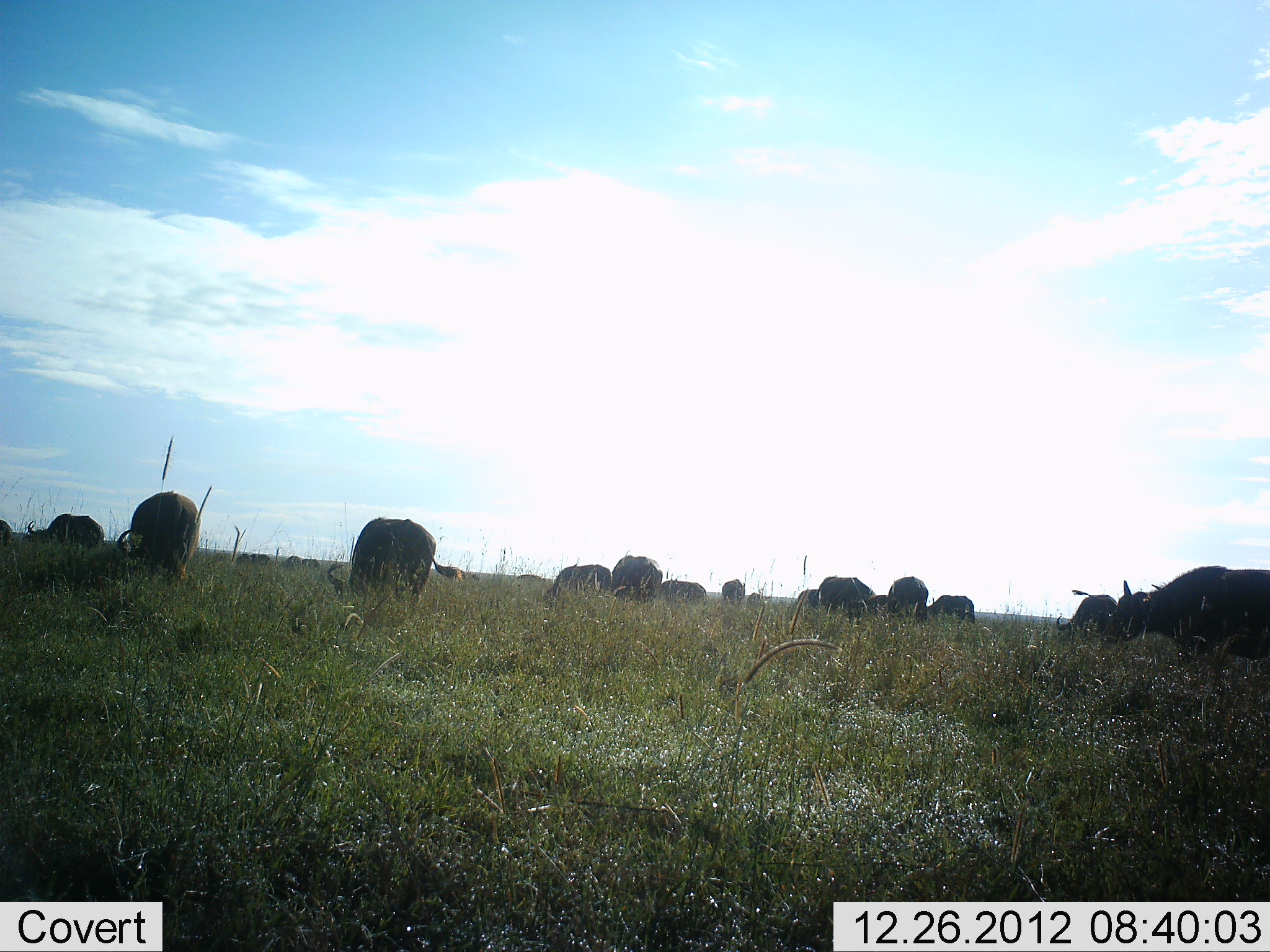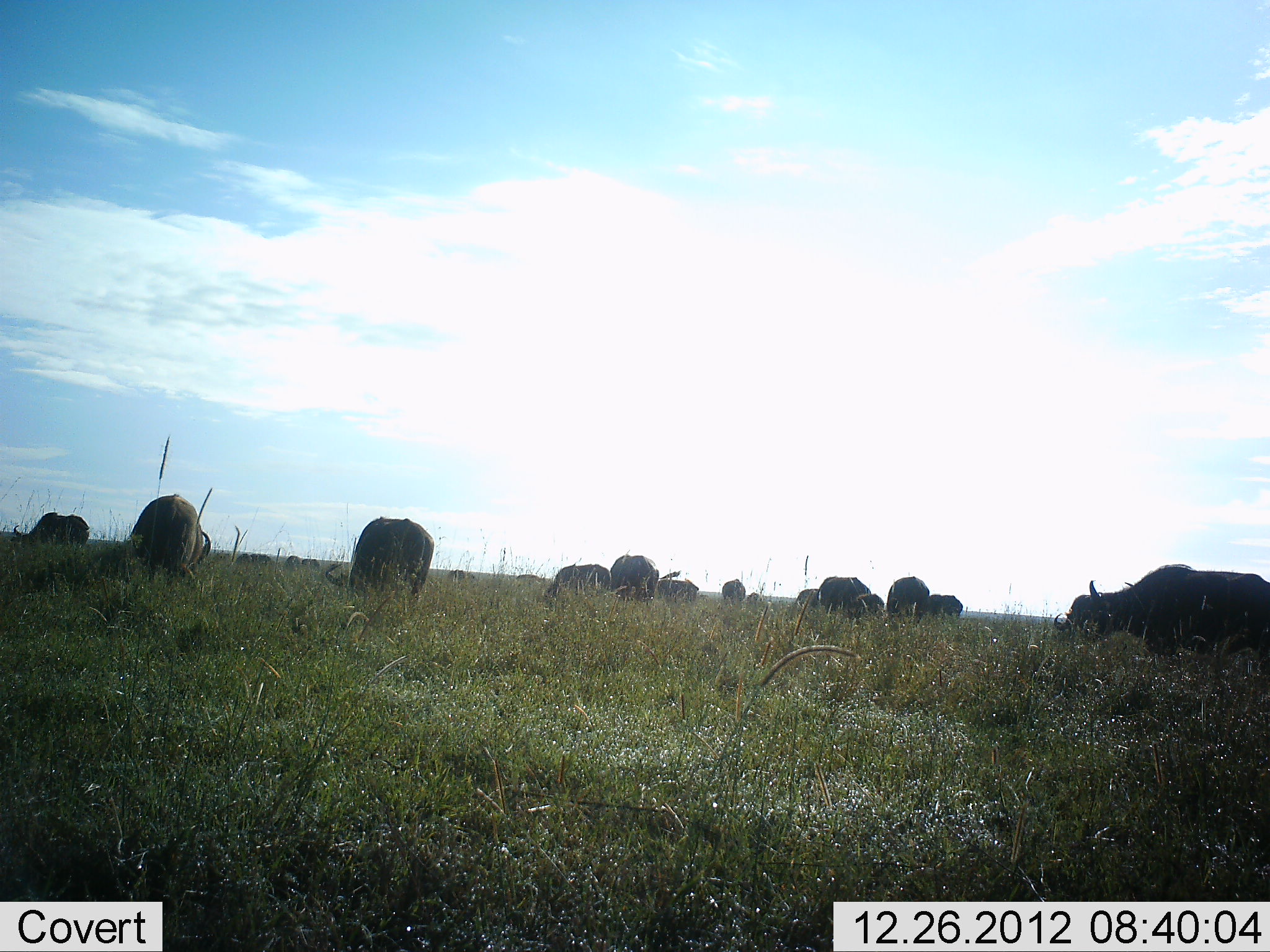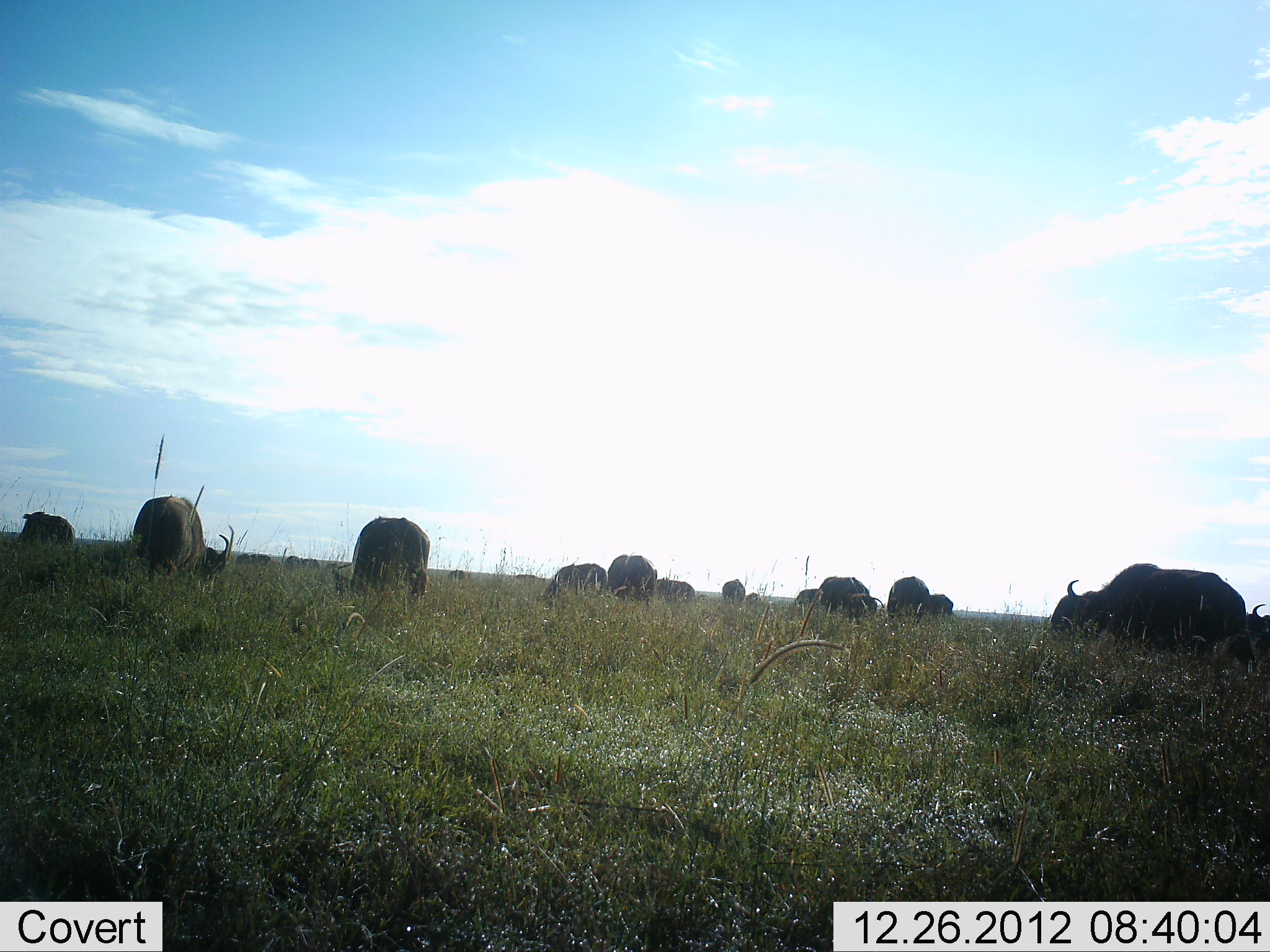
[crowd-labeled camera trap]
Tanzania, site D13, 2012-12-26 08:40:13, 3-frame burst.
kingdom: Animalia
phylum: Chordata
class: Mammalia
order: Artiodactyla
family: Bovidae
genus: Syncerus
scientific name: Syncerus caffer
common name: cape buffalo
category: buffalo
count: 11-50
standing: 33%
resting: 0%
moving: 33%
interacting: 0%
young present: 17%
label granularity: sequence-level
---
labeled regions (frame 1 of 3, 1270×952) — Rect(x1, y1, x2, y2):
animal: Rect(1117, 565, 1270, 658); Rect(326, 518, 462, 599); Rect(1178, 569, 1270, 655); Rect(118, 491, 202, 578); Rect(1056, 589, 1117, 642); Rect(816, 577, 873, 624); Rect(27, 513, 104, 546); Rect(612, 555, 662, 600); Rect(552, 565, 611, 597); Rect(890, 576, 929, 619); Rect(925, 595, 974, 619); Rect(1118, 580, 1134, 631); Rect(866, 594, 889, 612)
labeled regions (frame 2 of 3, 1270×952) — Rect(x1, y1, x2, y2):
animal: Rect(1089, 565, 1202, 643); Rect(326, 517, 434, 597); Rect(130, 494, 211, 576); Rect(1183, 573, 1240, 654); Rect(1142, 575, 1189, 659); Rect(1224, 574, 1270, 659); Rect(611, 555, 682, 600); Rect(10, 513, 90, 547); Rect(544, 563, 610, 599); Rect(818, 576, 871, 614); Rect(887, 576, 929, 622); Rect(1055, 594, 1090, 638); Rect(658, 579, 699, 602); Rect(929, 594, 963, 618); Rect(722, 579, 746, 601)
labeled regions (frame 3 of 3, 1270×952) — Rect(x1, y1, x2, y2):
animal: Rect(1108, 569, 1257, 667); Rect(334, 516, 432, 610); Rect(133, 496, 235, 580); Rect(1081, 563, 1162, 630); Rect(544, 564, 607, 599); Rect(16, 511, 76, 543); Rect(887, 576, 929, 620); Rect(824, 578, 872, 612); Rect(1051, 580, 1084, 627); Rect(627, 556, 657, 601); Rect(1251, 604, 1270, 652); Rect(657, 580, 695, 600); Rect(608, 556, 627, 594); Rect(929, 593, 953, 617); Rect(721, 580, 745, 602); Rect(796, 589, 821, 605)